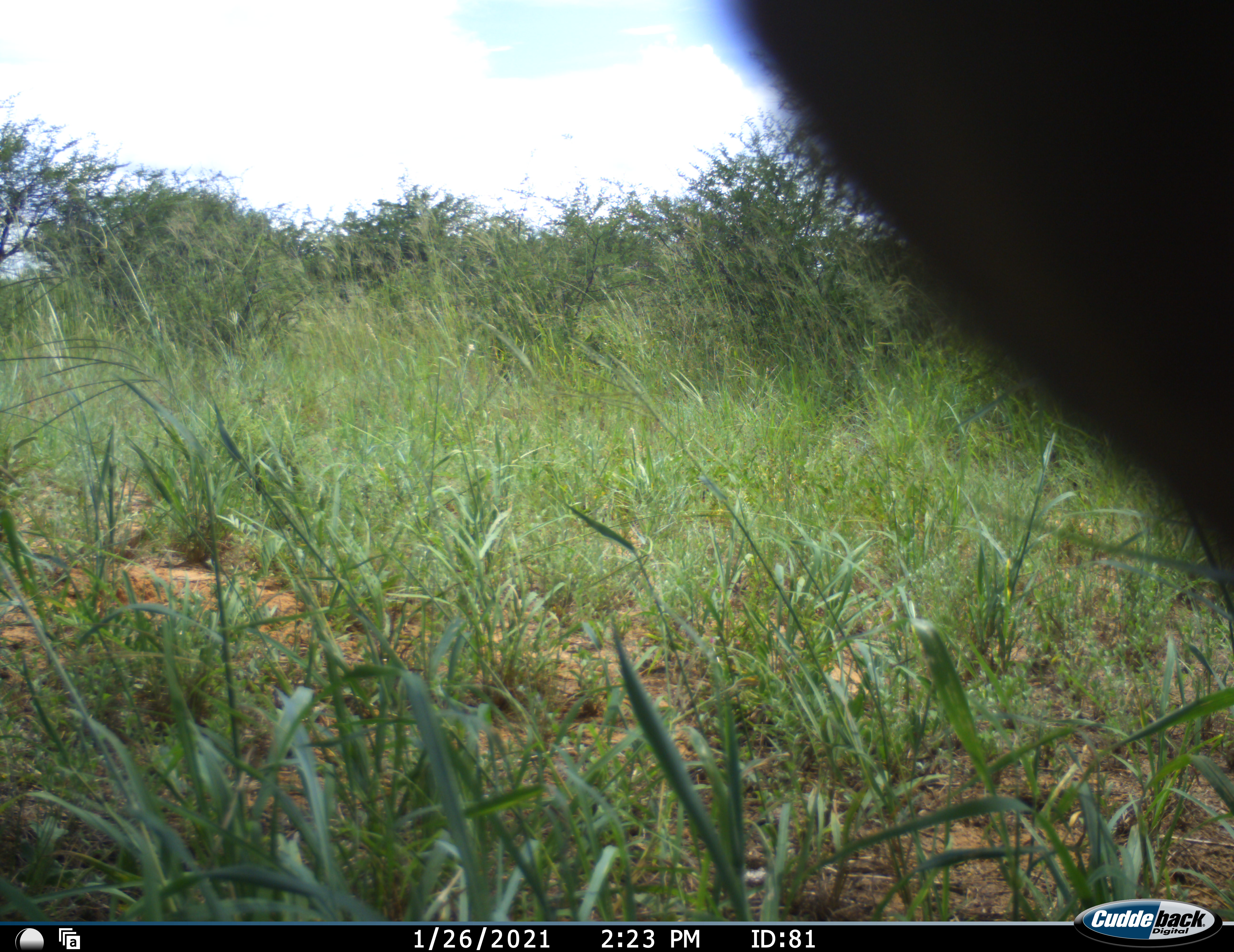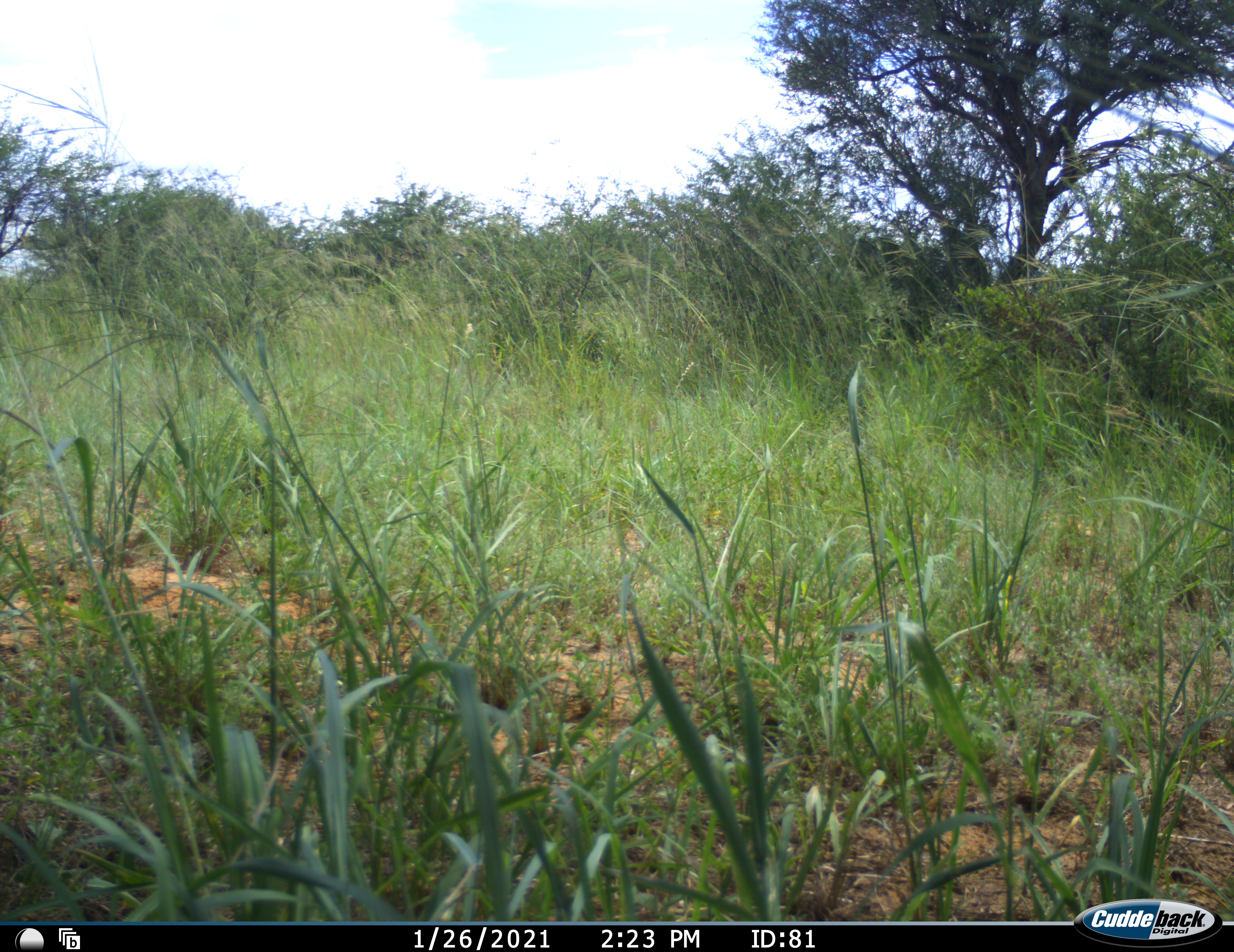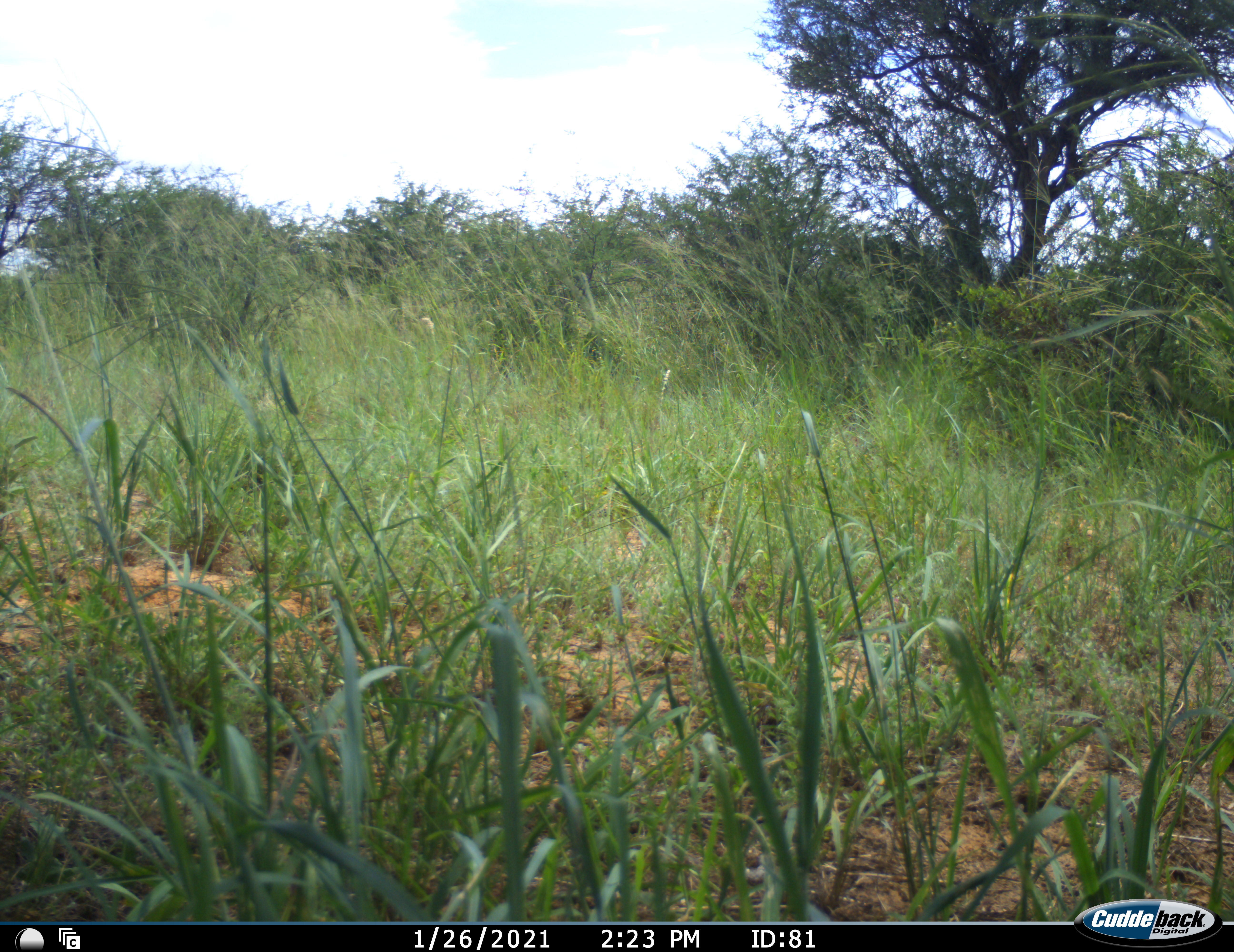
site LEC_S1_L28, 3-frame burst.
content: unidentified animal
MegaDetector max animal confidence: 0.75